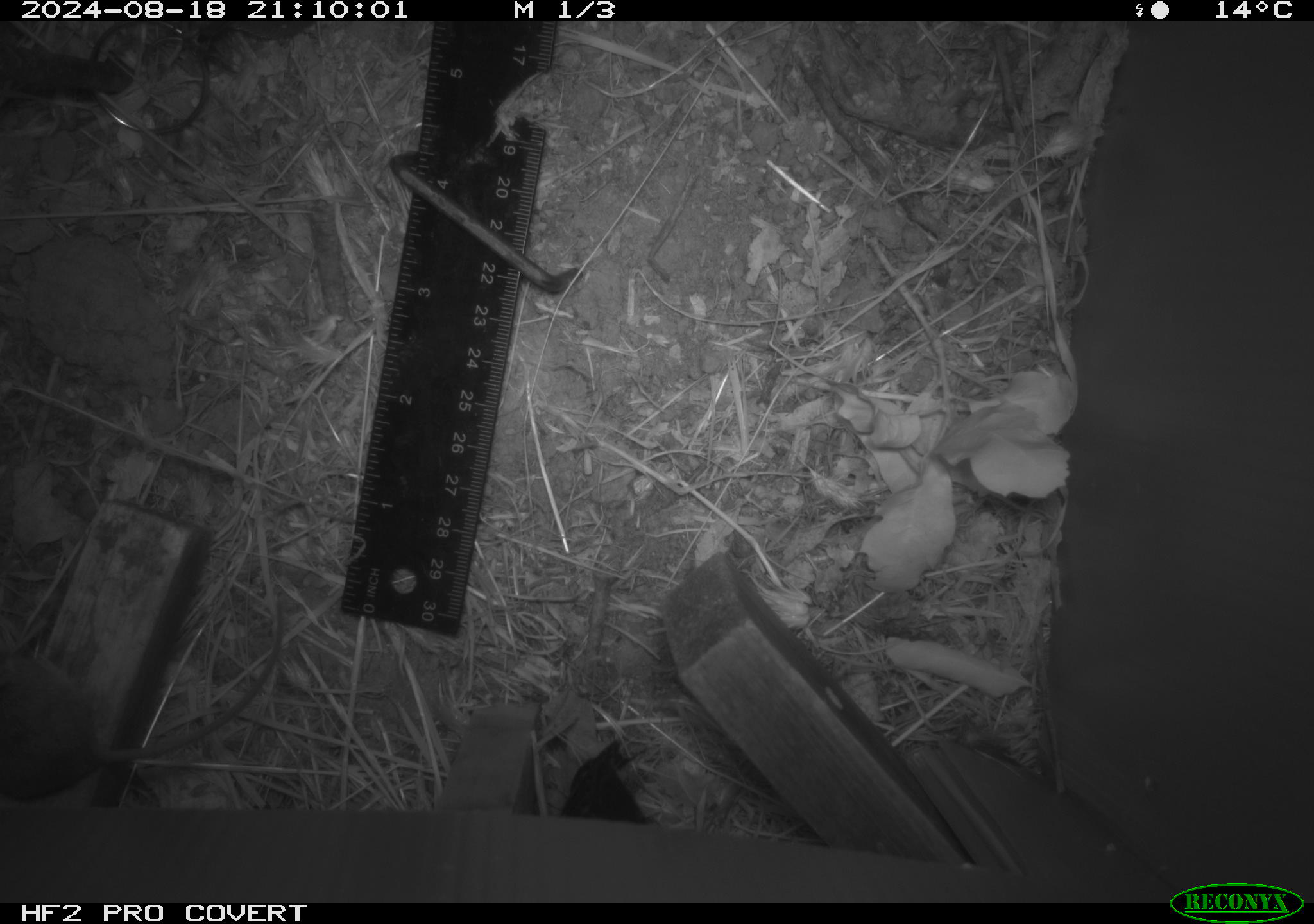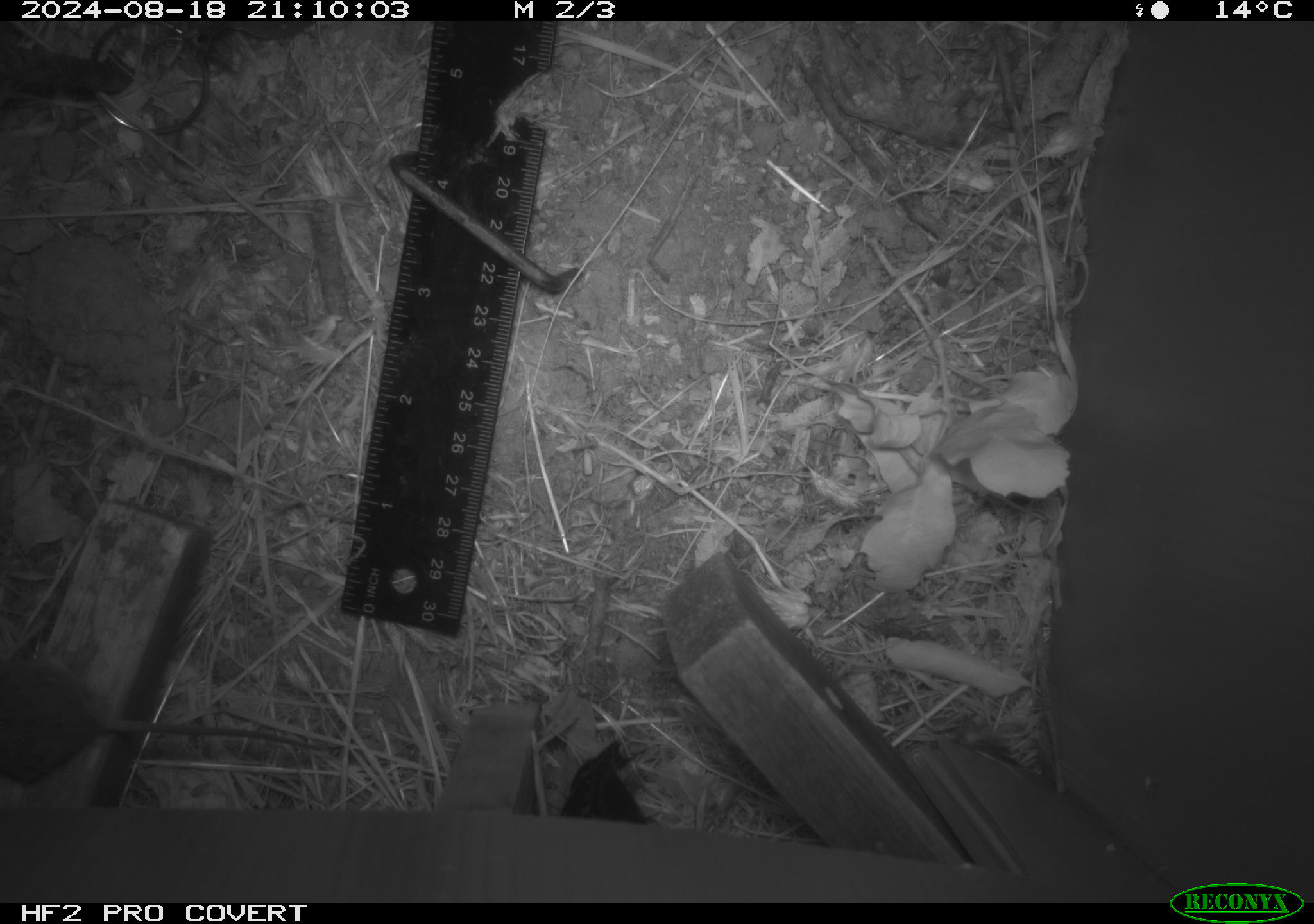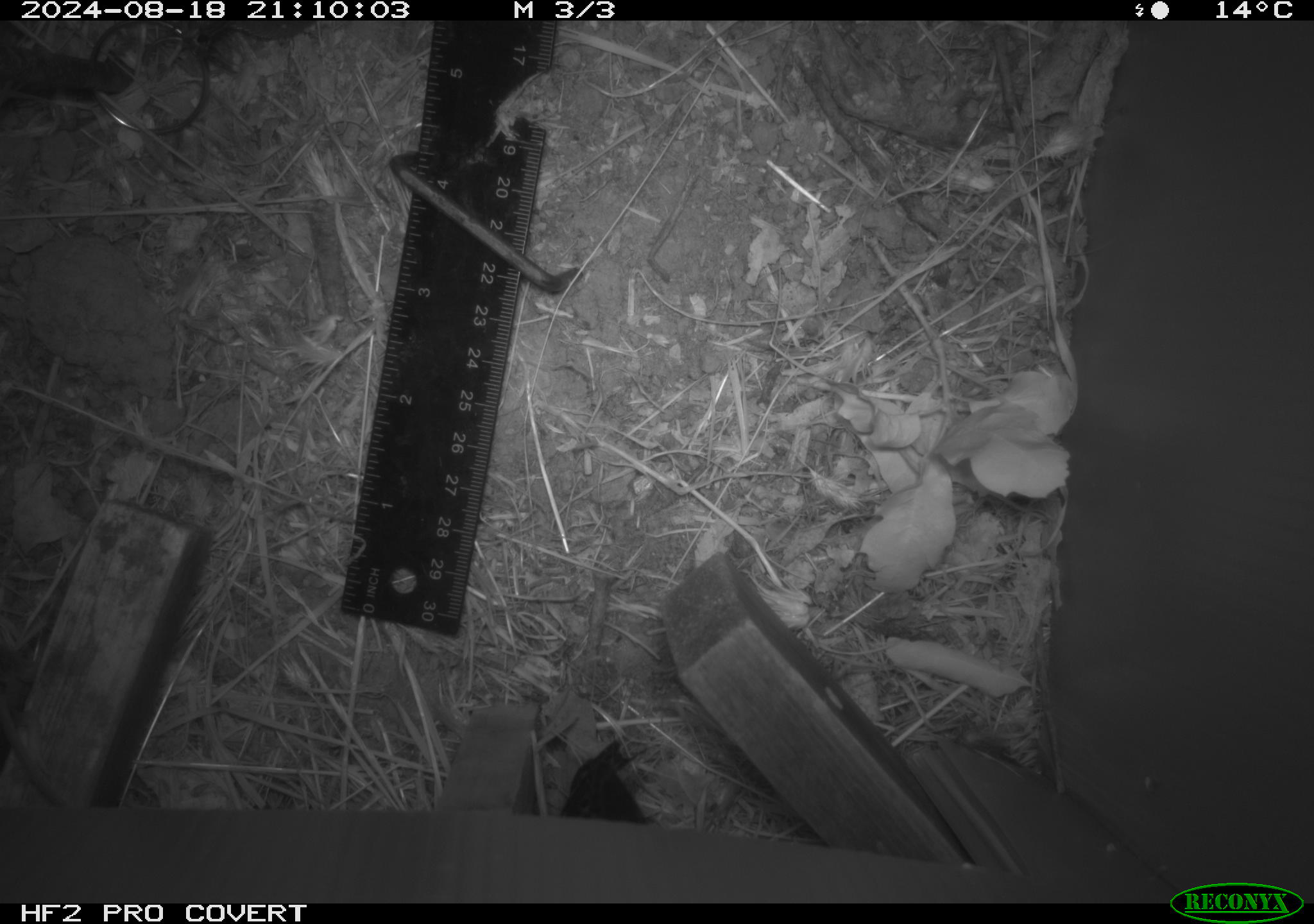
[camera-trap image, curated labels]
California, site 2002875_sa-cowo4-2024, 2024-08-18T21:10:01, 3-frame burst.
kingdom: Animalia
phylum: Chordata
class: Mammalia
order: Rodentia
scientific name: Rodentia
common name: mouse species